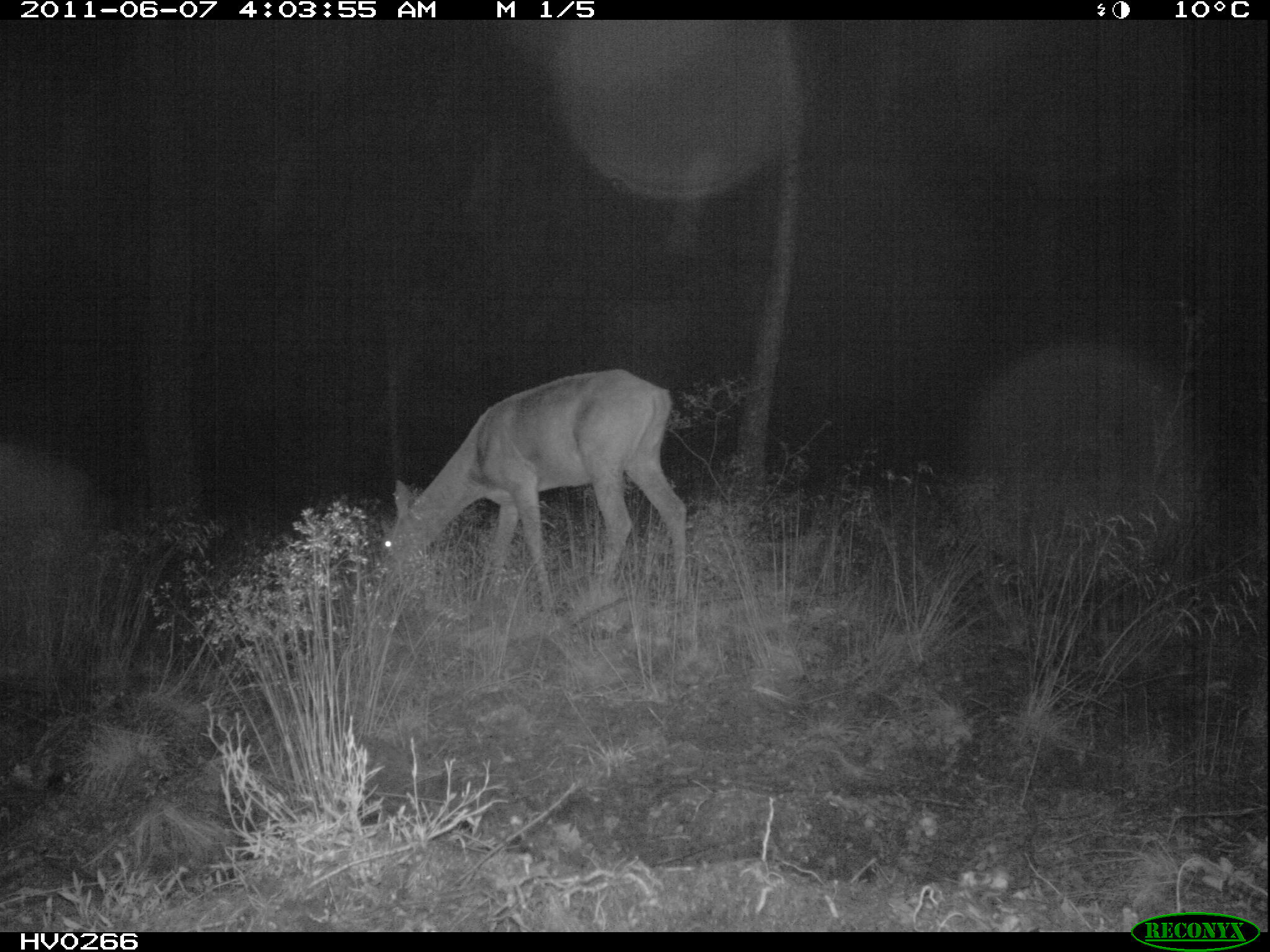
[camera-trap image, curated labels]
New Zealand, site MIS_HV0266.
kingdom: Animalia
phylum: Chordata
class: Mammalia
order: Artiodactyla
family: Cervidae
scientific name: Cervidae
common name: deer